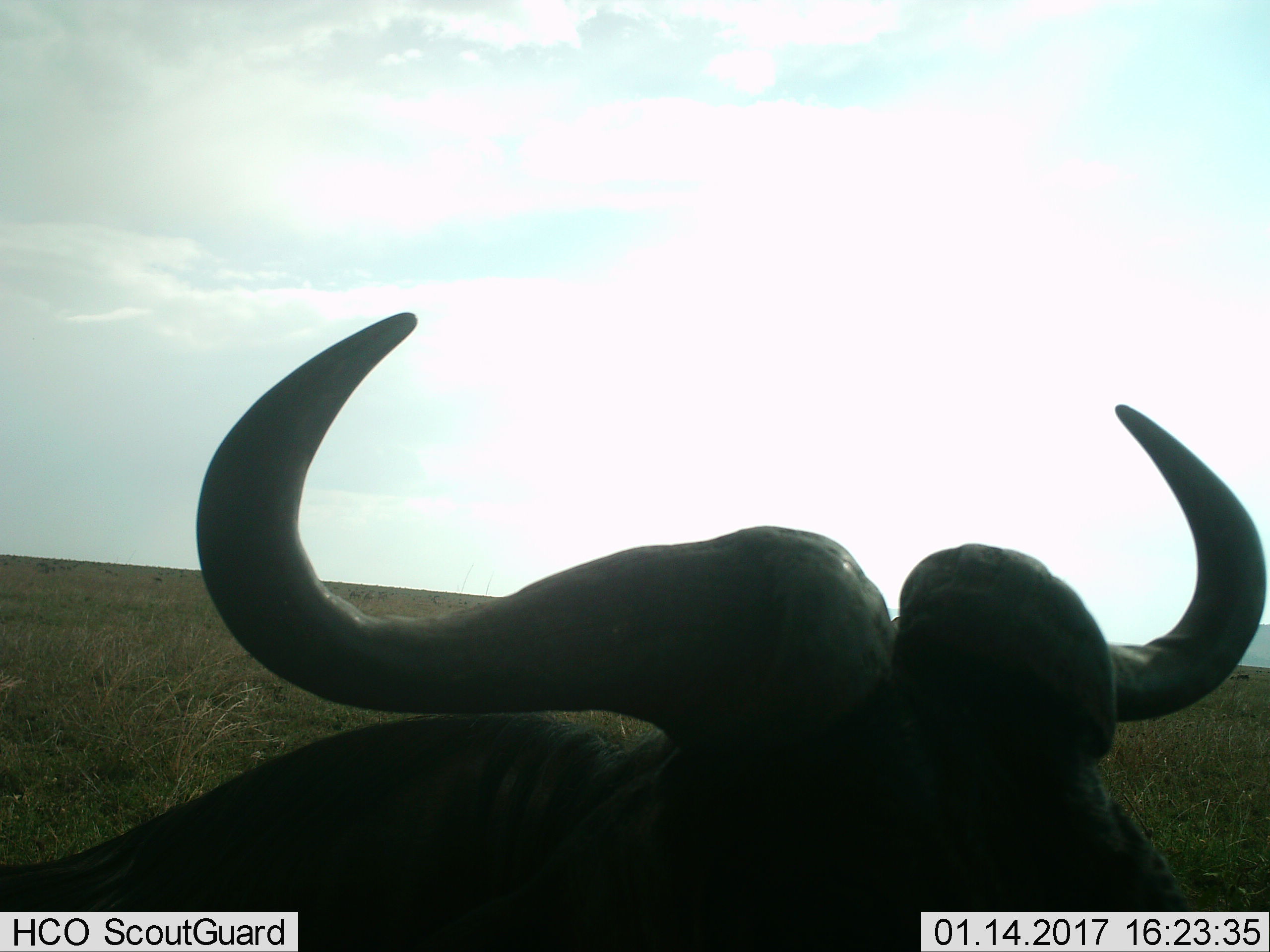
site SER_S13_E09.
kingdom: Animalia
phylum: Chordata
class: Mammalia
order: Artiodactyla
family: Bovidae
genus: Syncerus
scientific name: Syncerus caffer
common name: african buffalo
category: buffalo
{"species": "buffalo (african buffalo) (Syncerus caffer)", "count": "1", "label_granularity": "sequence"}